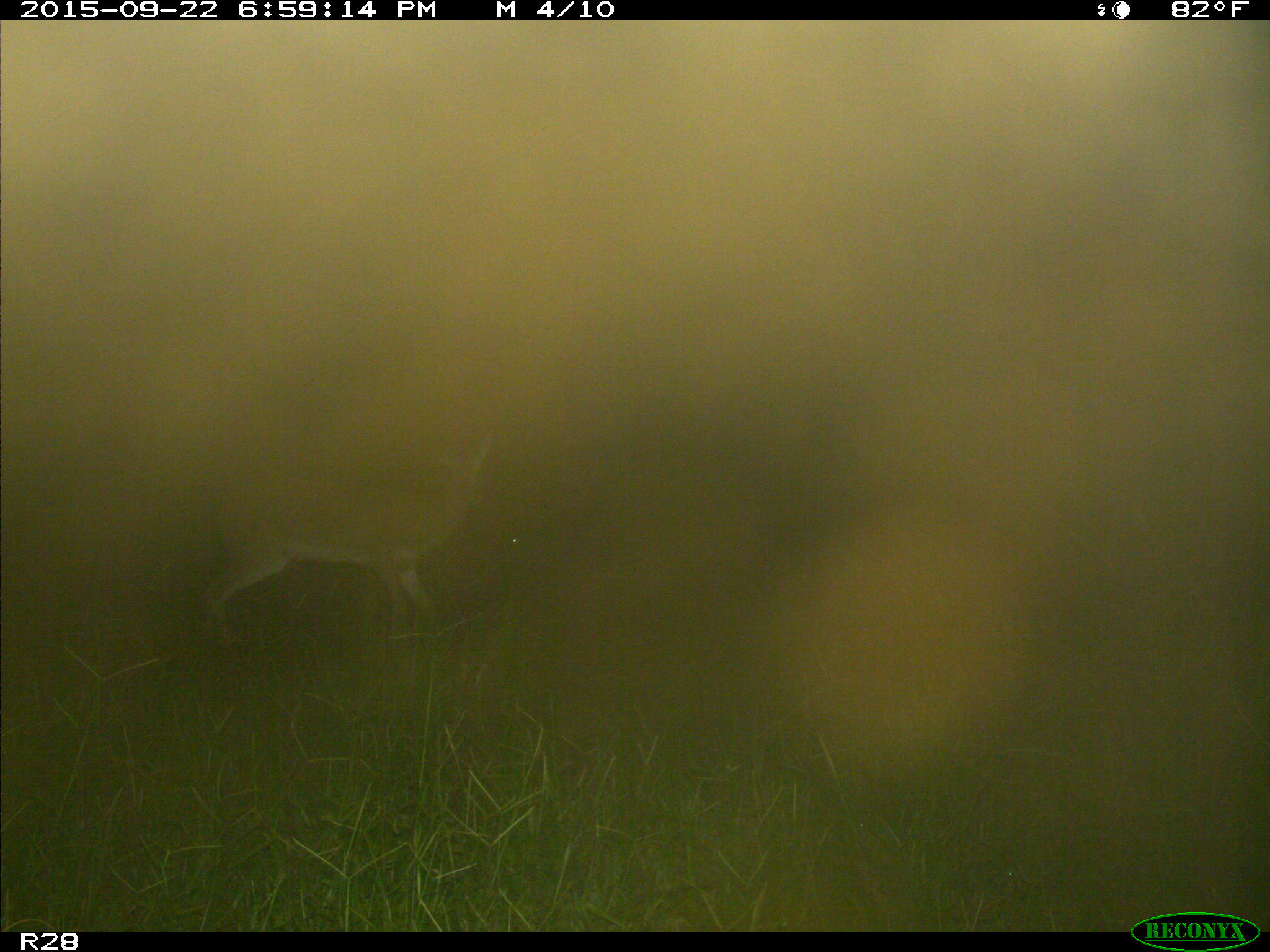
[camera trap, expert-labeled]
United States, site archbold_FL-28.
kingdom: Animalia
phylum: Chordata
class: Mammalia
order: Artiodactyla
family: Cervidae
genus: Odocoileus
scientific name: Odocoileus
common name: deer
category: unidentified deer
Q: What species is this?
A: Unidentified deer (deer) (Odocoileus).